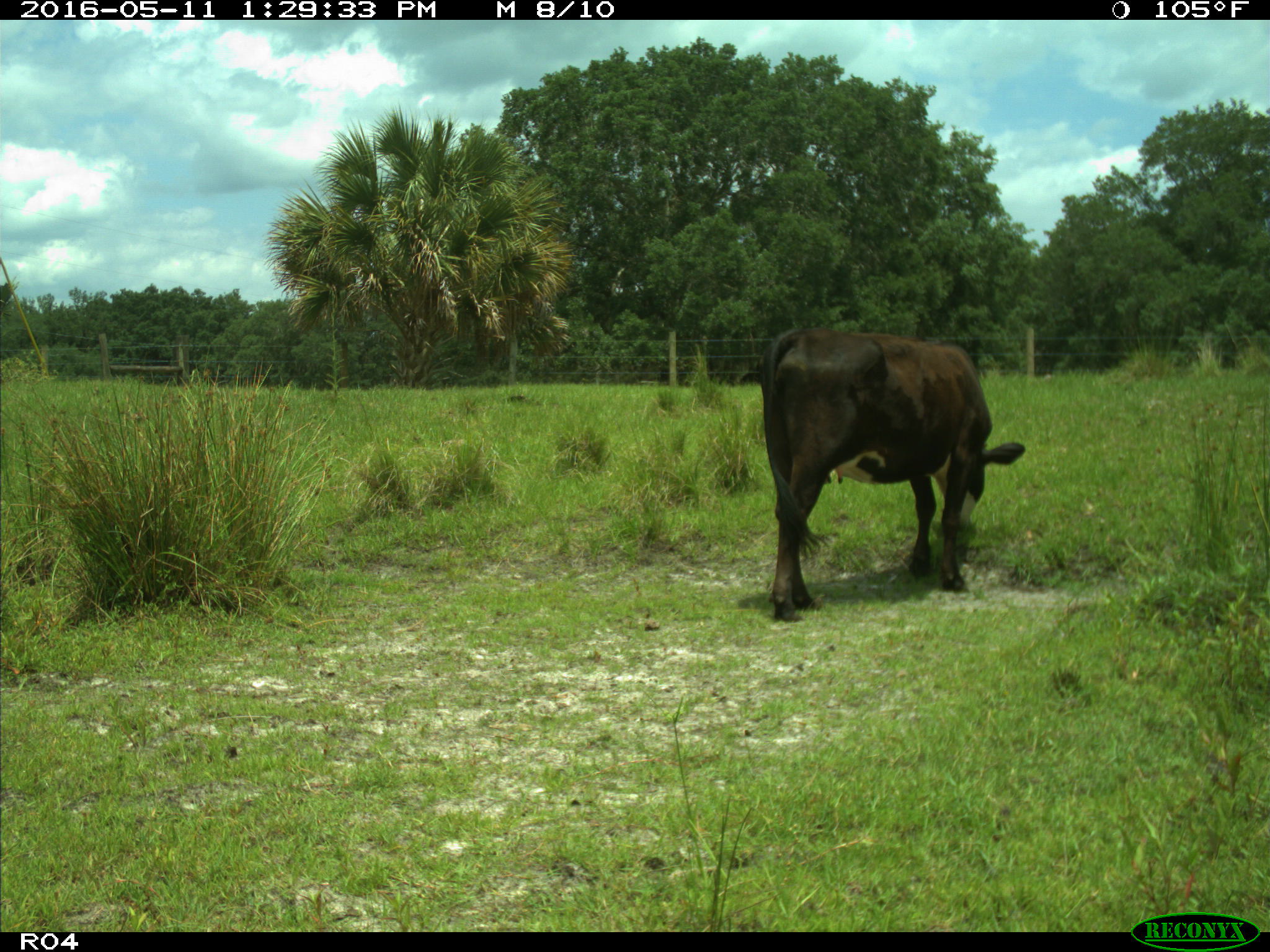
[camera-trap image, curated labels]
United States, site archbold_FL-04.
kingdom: Animalia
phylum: Chordata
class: Mammalia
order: Artiodactyla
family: Bovidae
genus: Bos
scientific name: Bos taurus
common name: domestic cow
Bos taurus (domestic cow).